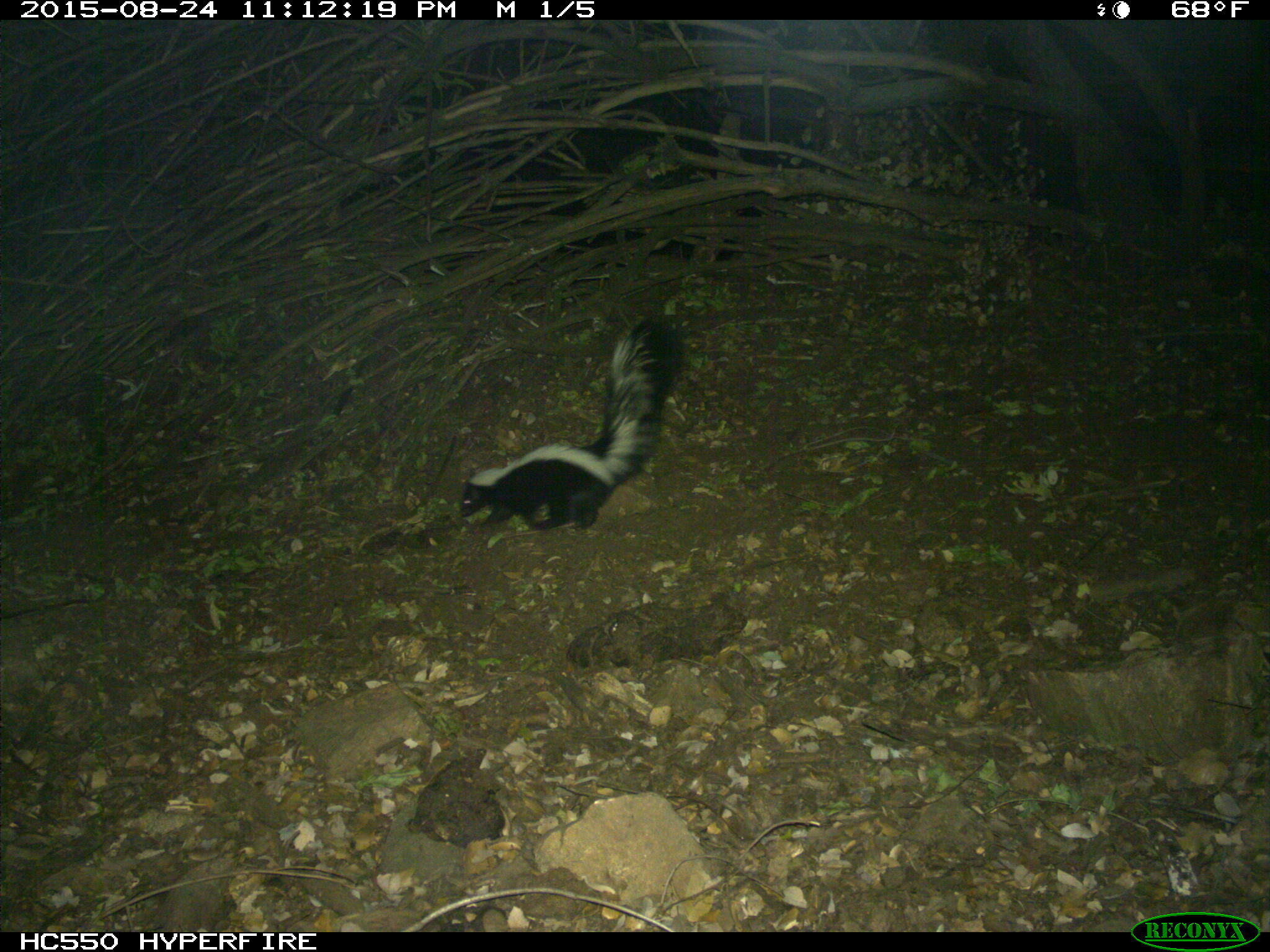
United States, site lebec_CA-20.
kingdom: Animalia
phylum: Chordata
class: Mammalia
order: Carnivora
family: Mephitidae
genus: Mephitis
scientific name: Mephitis mephitis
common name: striped skunk